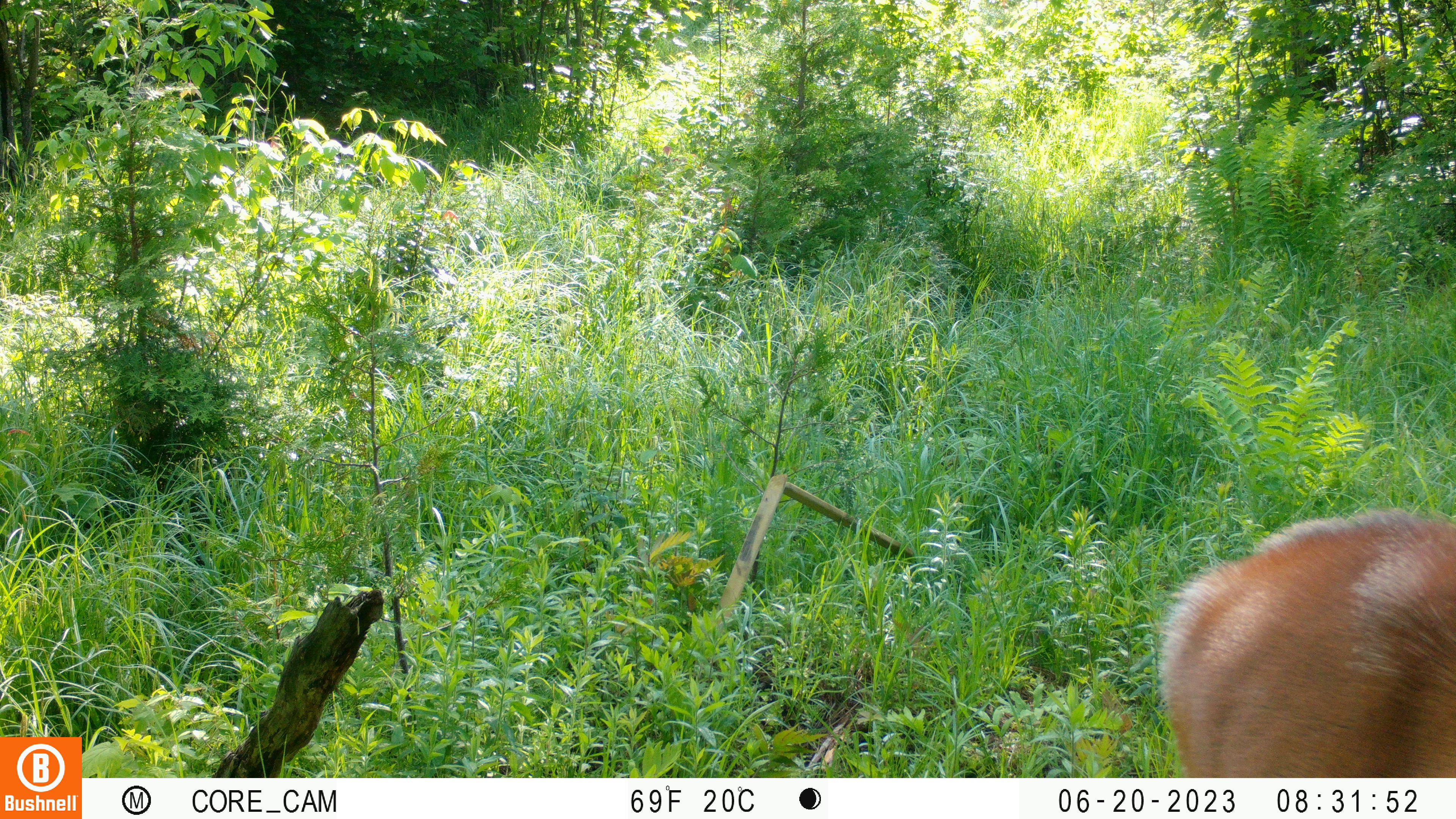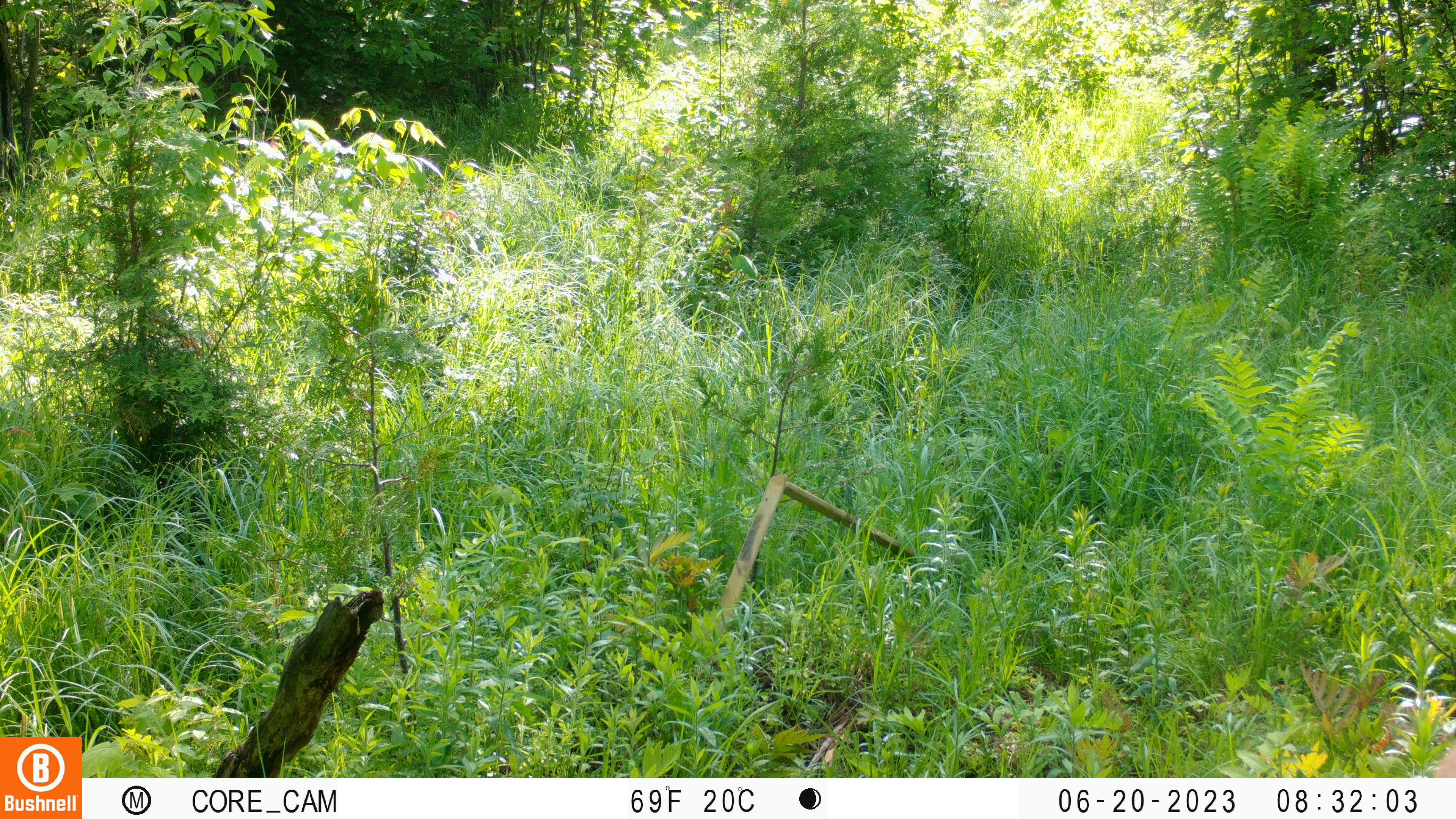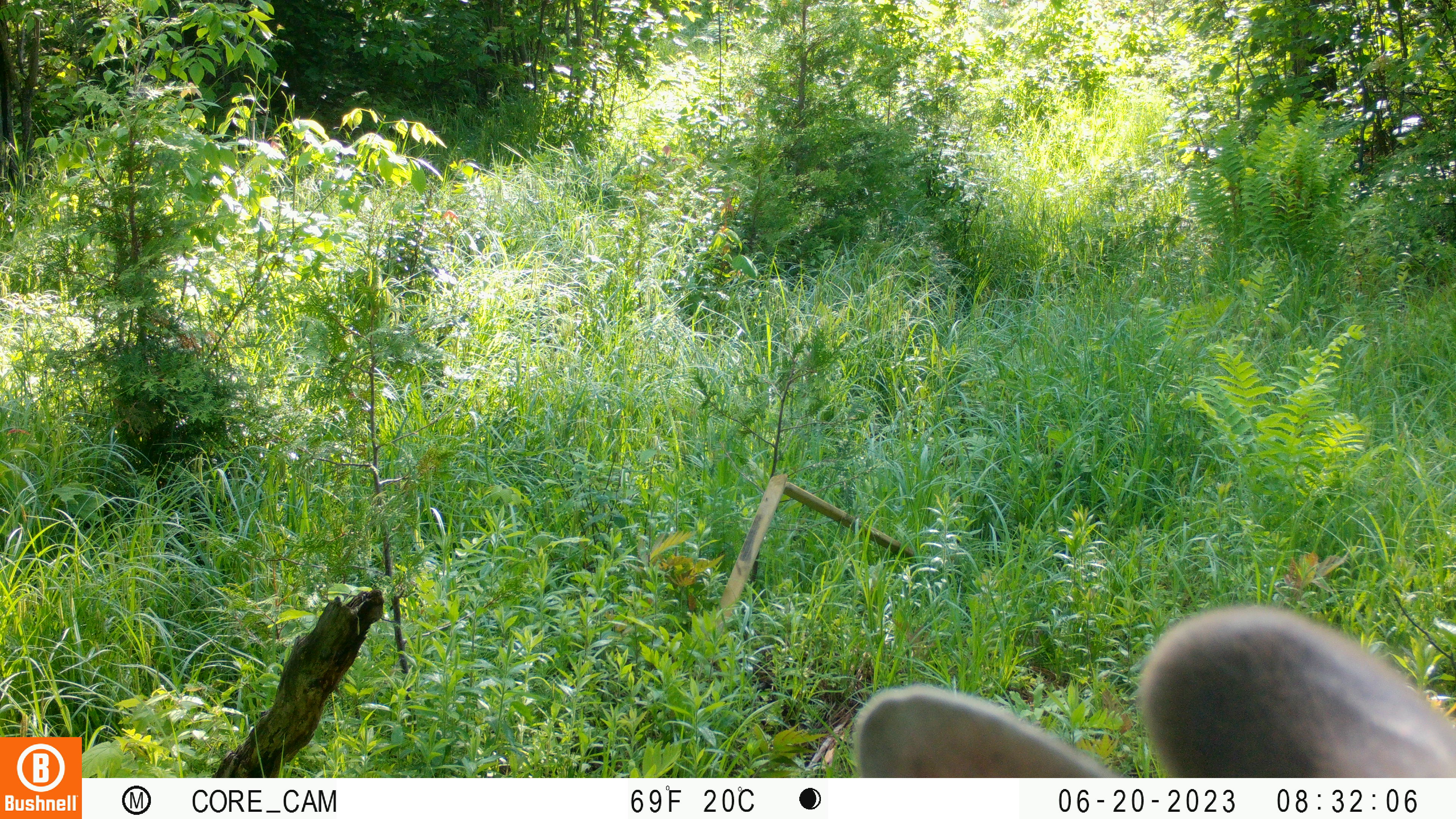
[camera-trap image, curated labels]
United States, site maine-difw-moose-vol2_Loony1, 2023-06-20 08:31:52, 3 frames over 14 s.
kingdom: Animalia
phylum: Chordata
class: Mammalia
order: Artiodactyla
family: Cervidae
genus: Odocoileus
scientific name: Odocoileus virginianus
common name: white-tailed deer